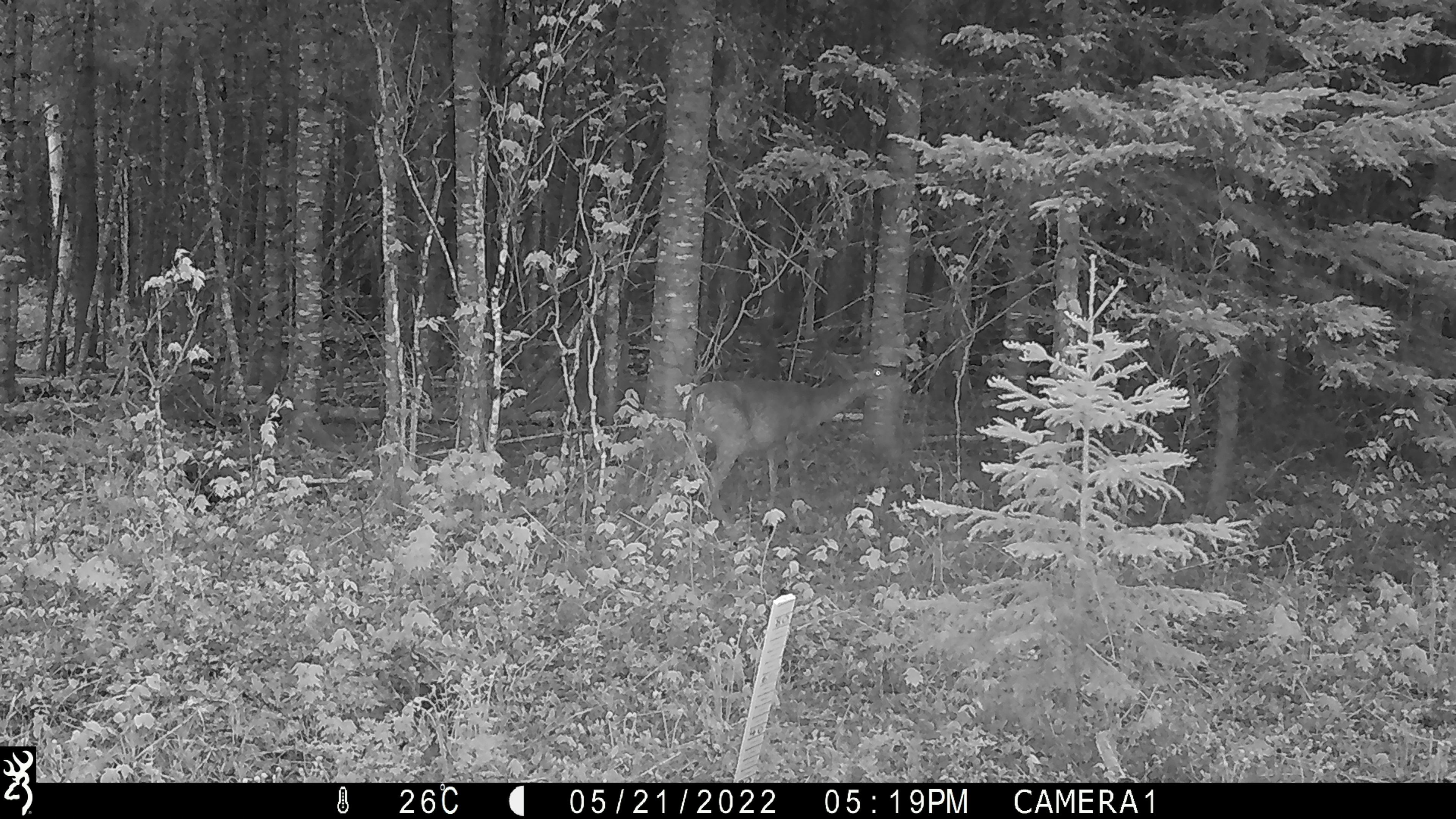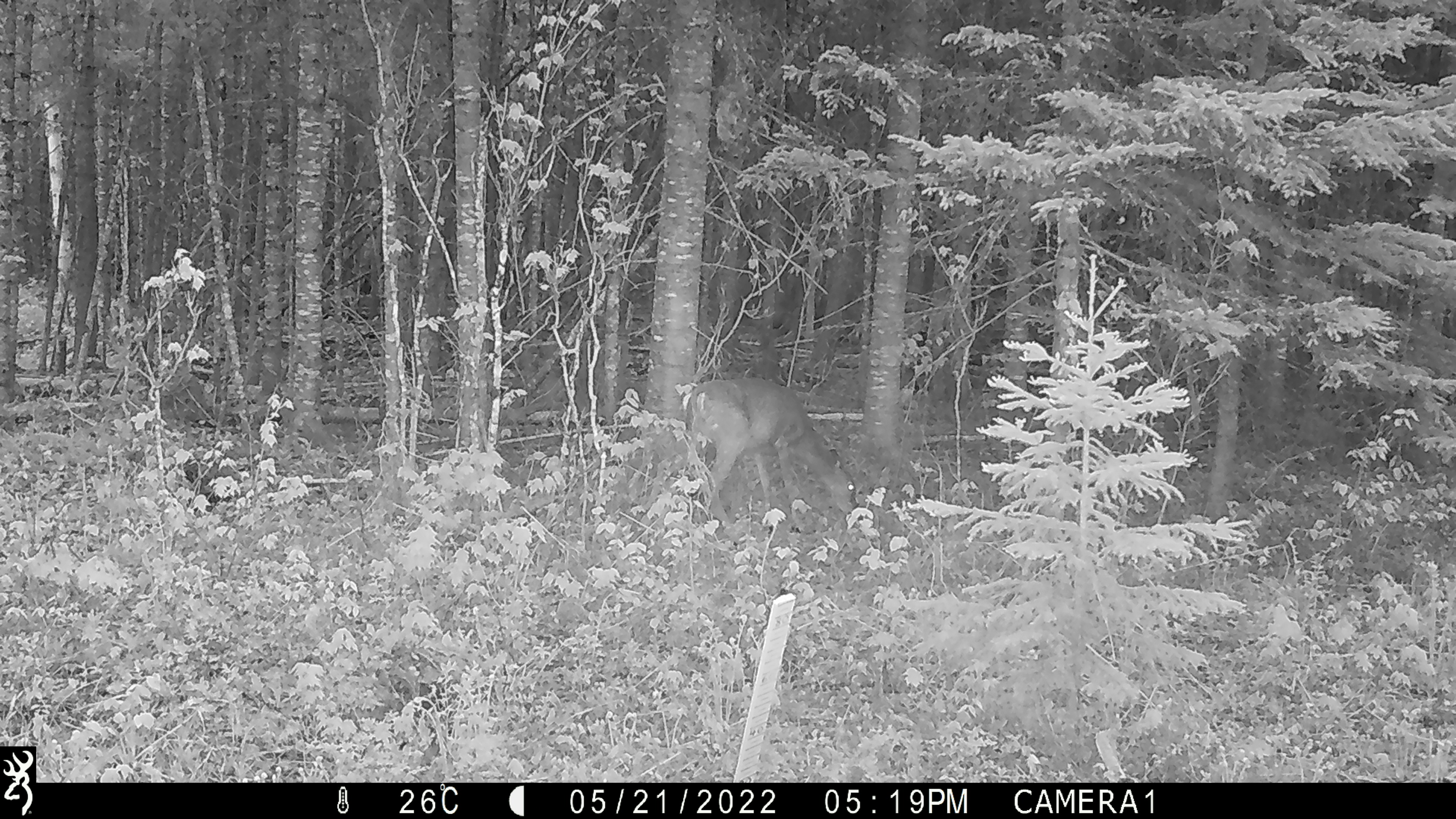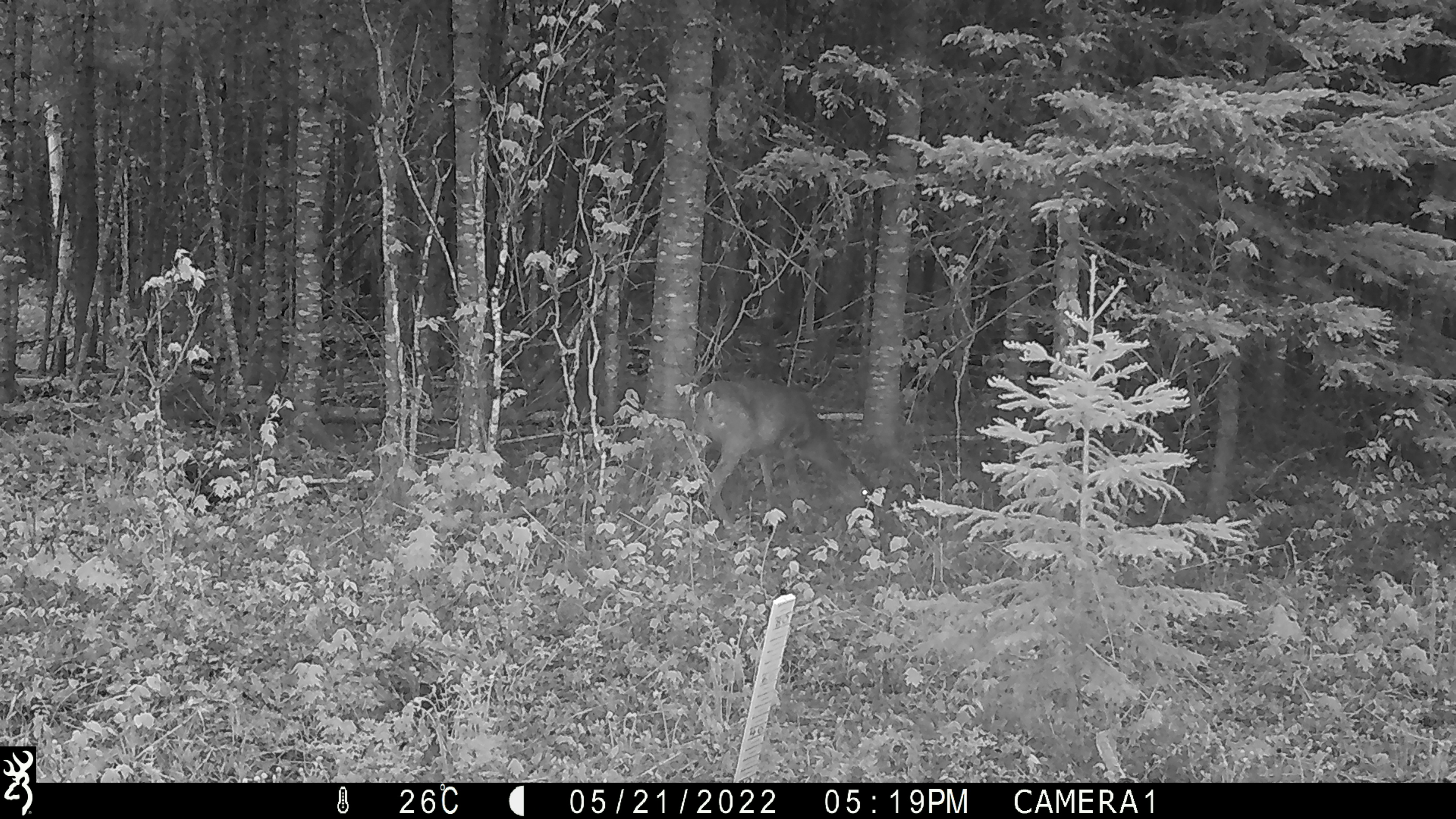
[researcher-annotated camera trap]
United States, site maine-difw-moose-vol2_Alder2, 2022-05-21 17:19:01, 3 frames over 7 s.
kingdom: Animalia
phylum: Chordata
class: Mammalia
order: Artiodactyla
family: Cervidae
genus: Odocoileus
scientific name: Odocoileus virginianus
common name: white-tailed deer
White-tailed deer (Odocoileus virginianus).